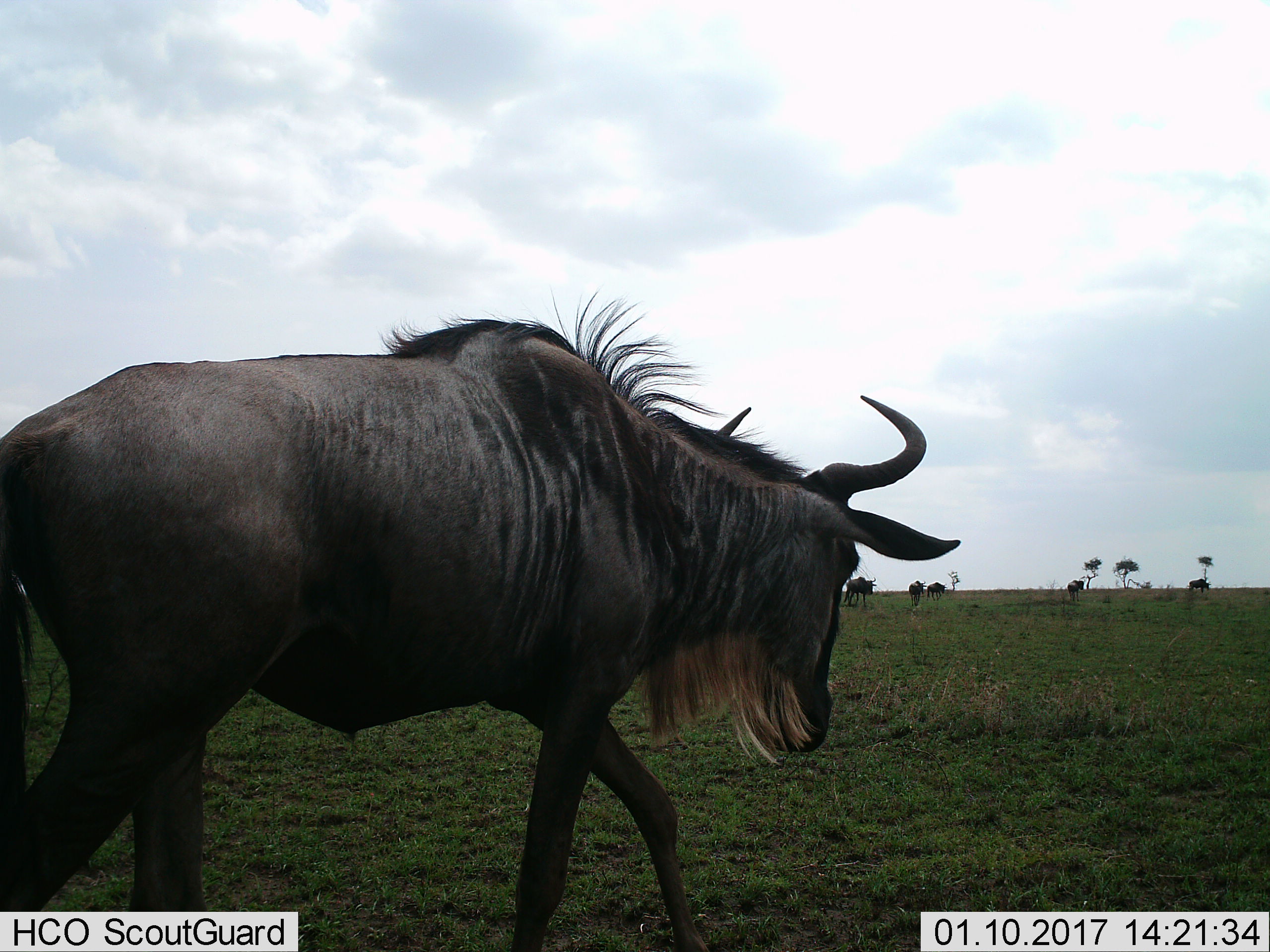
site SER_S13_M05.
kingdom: Animalia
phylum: Chordata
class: Mammalia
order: Artiodactyla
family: Bovidae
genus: Connochaetes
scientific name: Connochaetes taurinus taurinus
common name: blue wildebeest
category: wildebeestblue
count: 6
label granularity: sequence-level